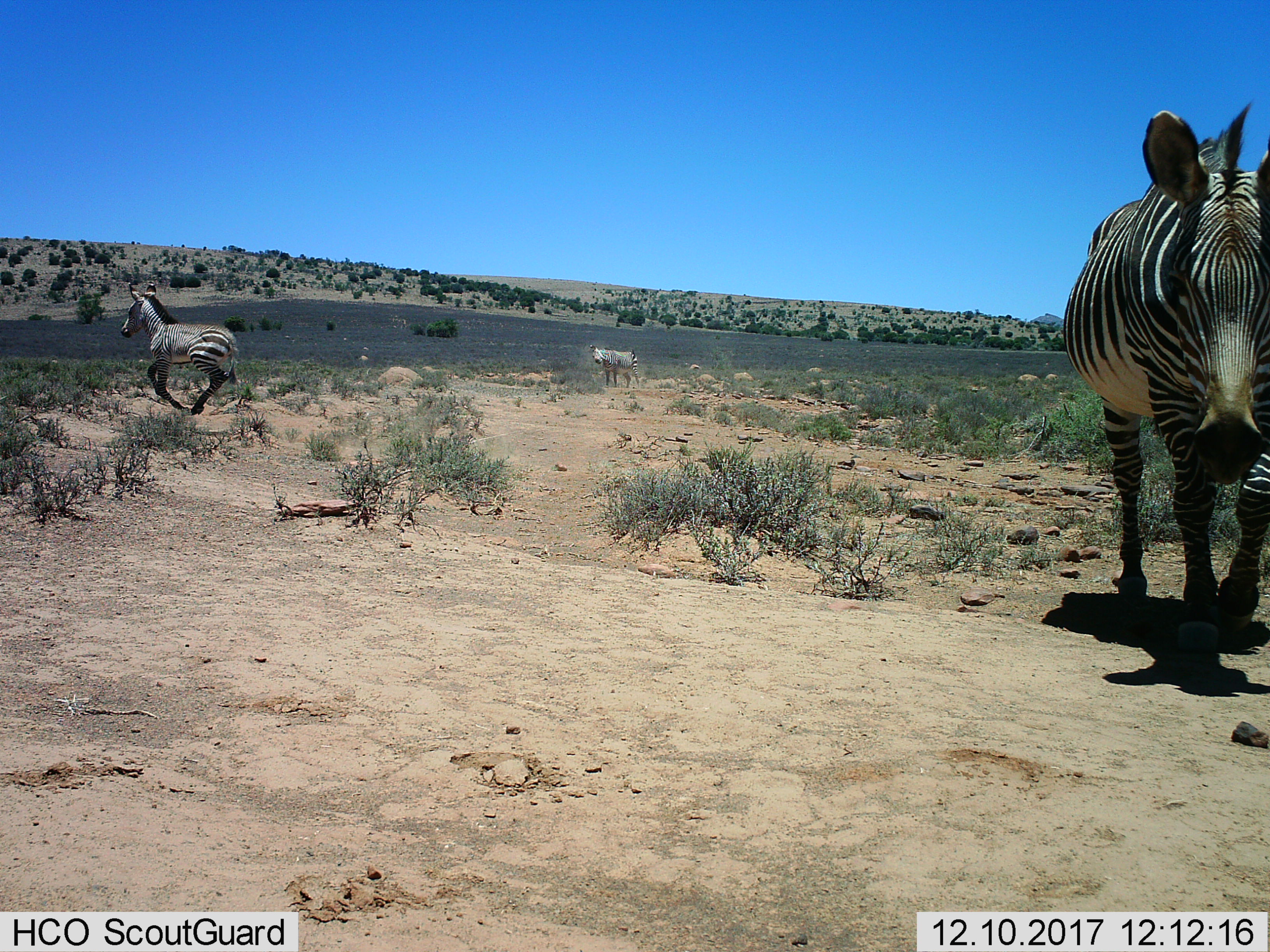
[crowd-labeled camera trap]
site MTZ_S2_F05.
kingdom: Animalia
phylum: Chordata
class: Mammalia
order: Perissodactyla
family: Equidae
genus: Equus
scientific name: Equus zebra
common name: mountain zebra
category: zebramountain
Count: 3.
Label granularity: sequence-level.